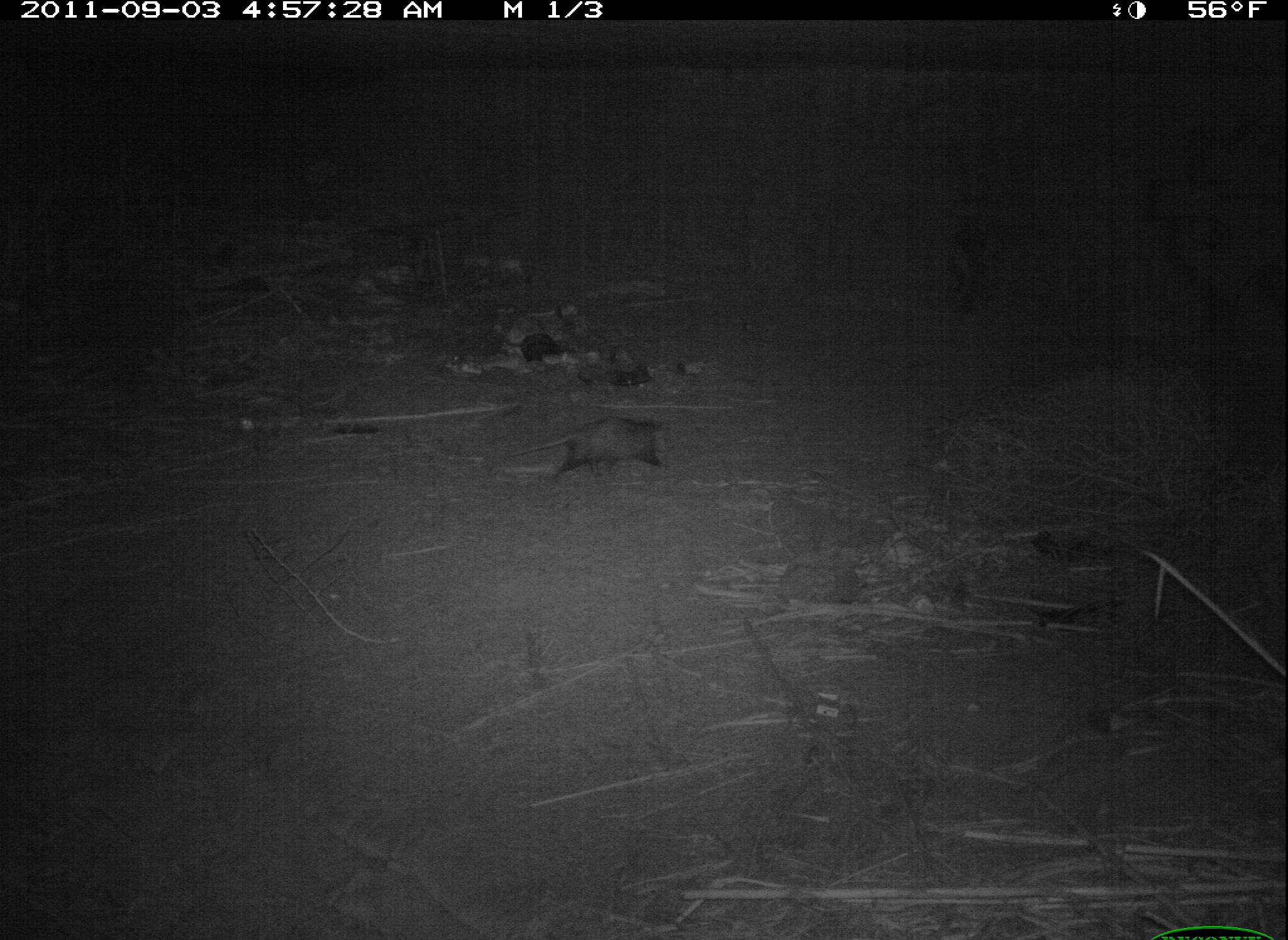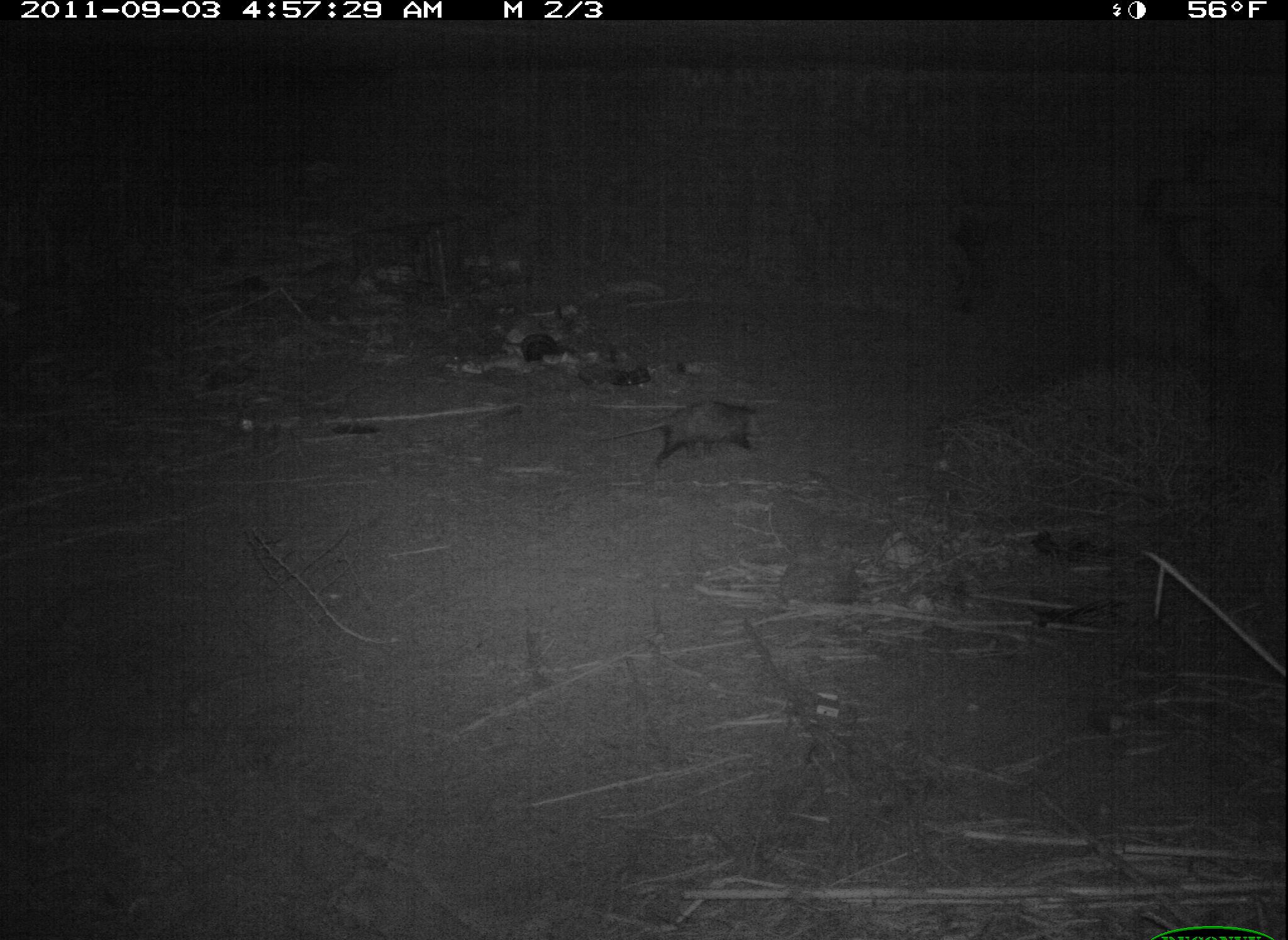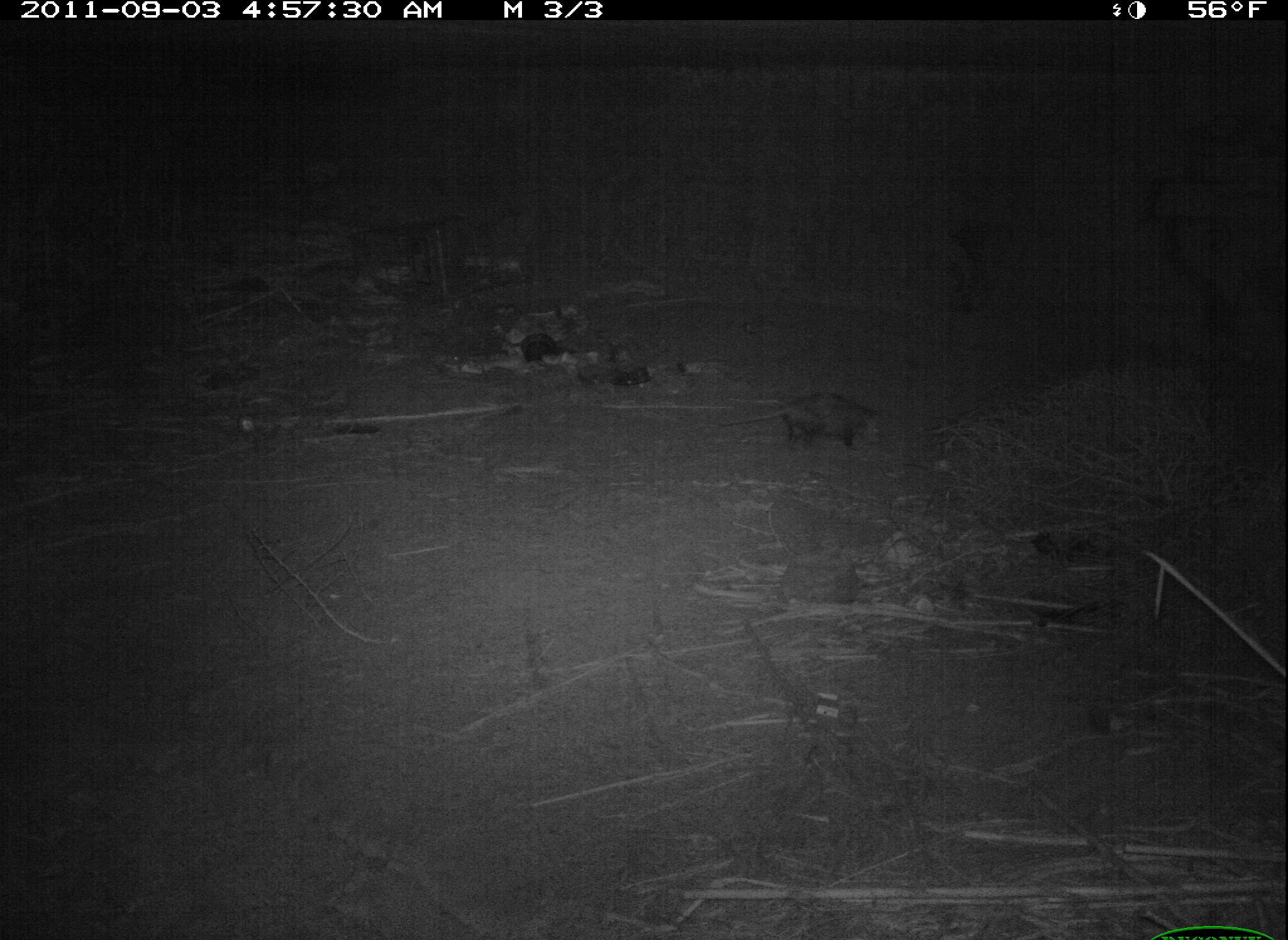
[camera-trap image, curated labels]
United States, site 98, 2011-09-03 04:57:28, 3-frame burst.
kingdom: Animalia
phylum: Chordata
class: Mammalia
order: Didelphimorphia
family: Didelphidae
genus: Didelphis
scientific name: Didelphis virginiana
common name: virginia opossum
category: opossum